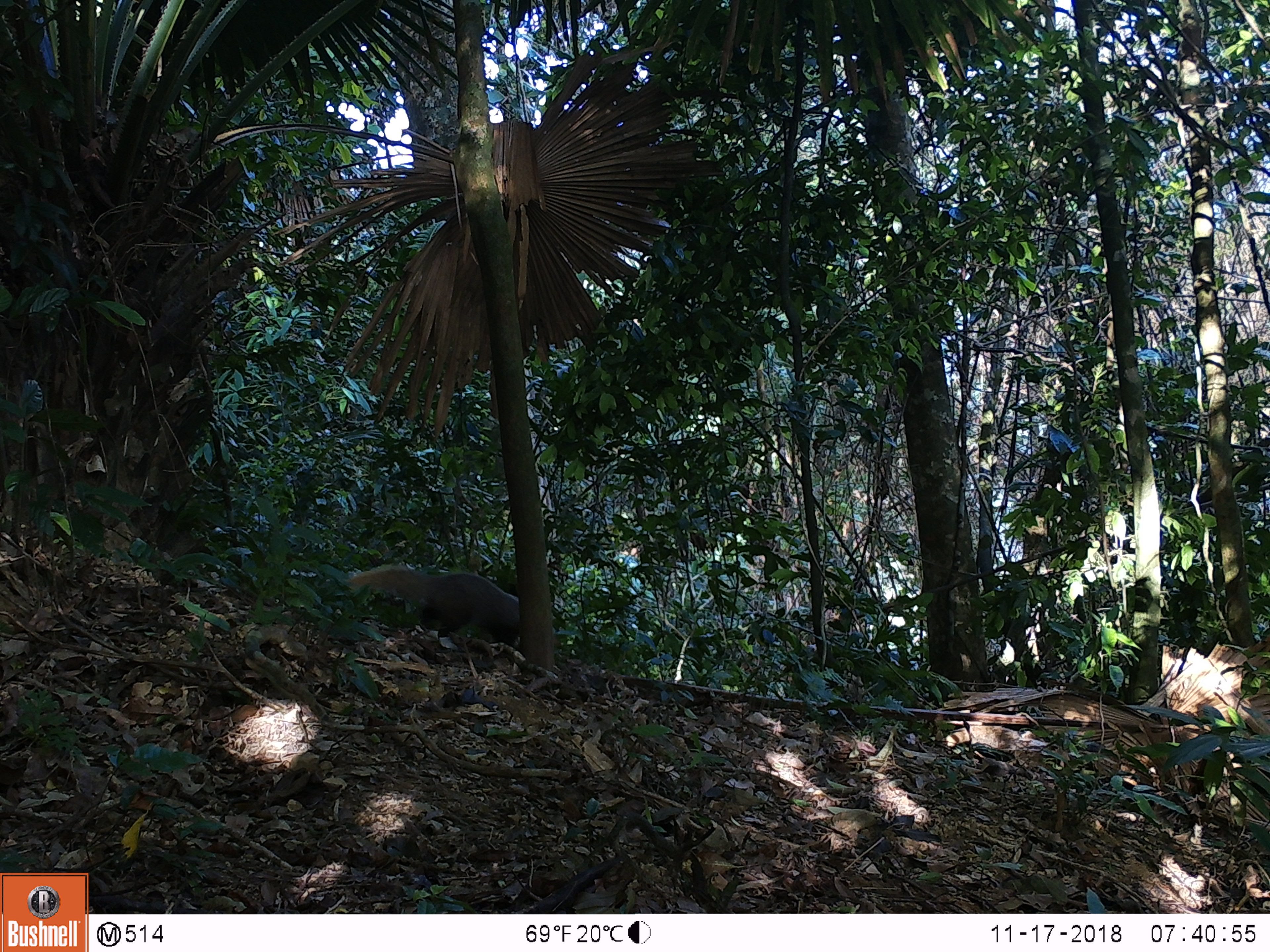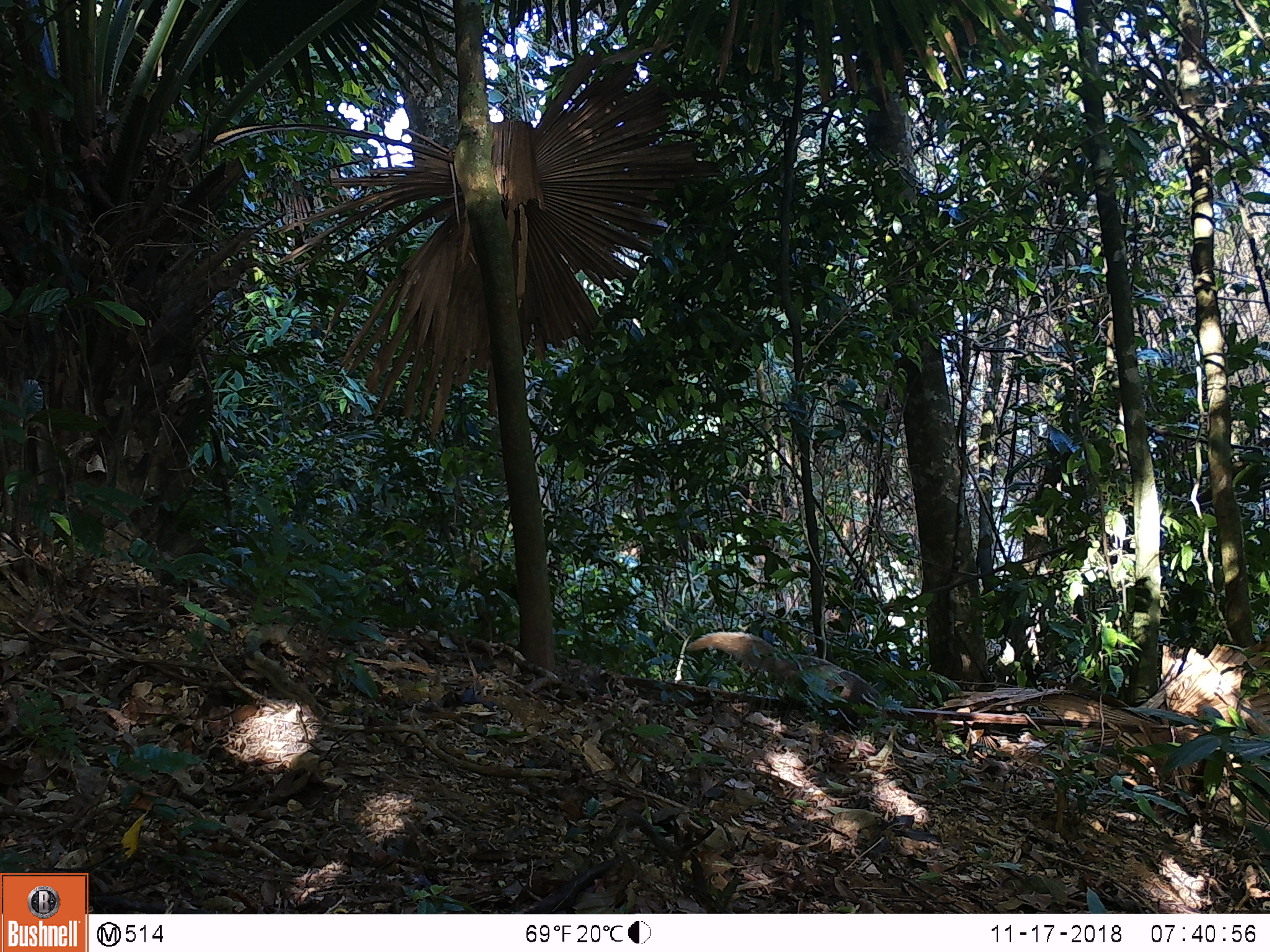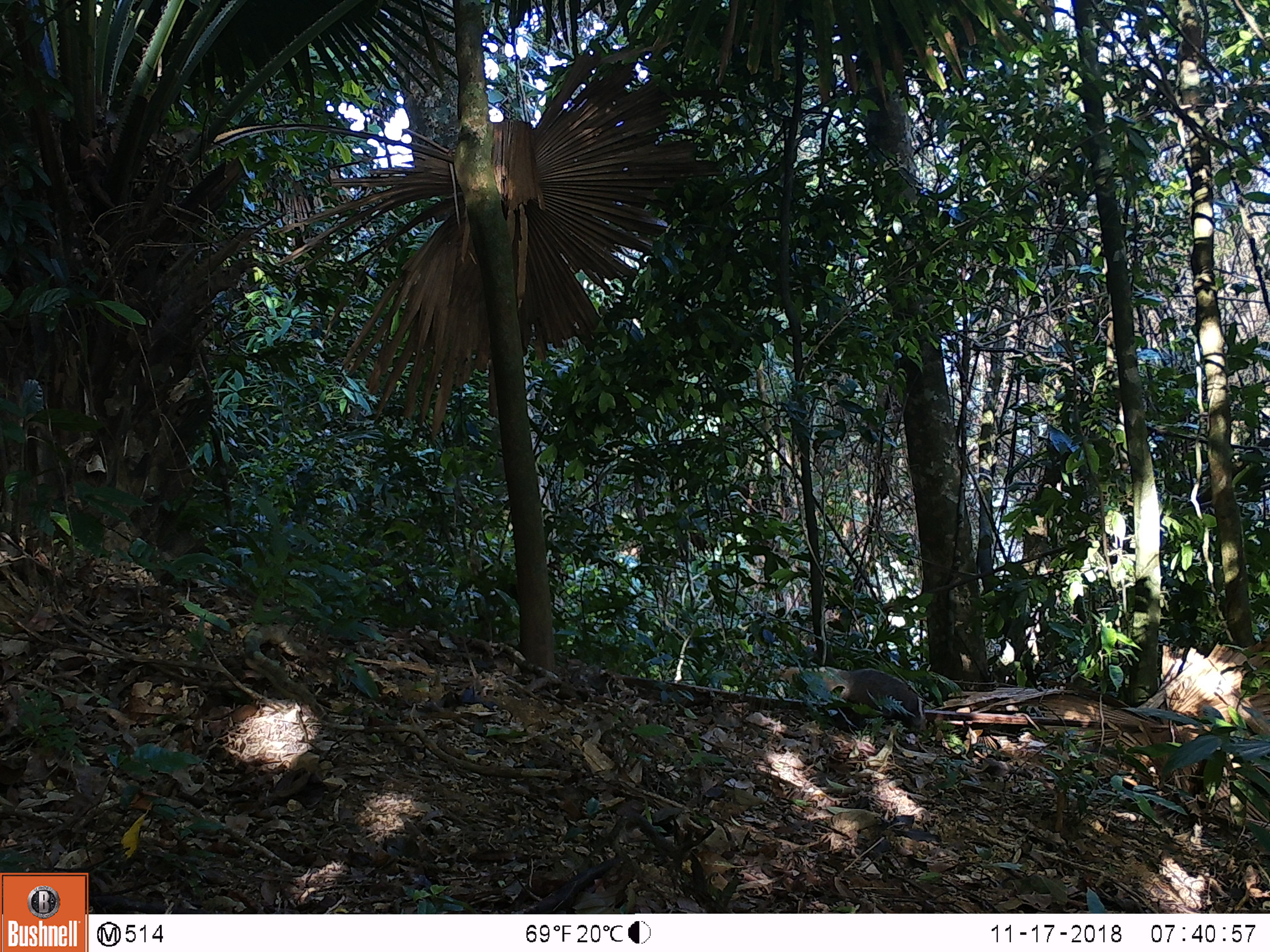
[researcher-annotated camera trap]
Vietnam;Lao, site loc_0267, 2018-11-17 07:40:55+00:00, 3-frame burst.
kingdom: Animalia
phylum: Chordata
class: Mammalia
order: Carnivora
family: Herpestidae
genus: Urva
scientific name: Urva urva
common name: crab-eating mongoose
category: crab eating mongoose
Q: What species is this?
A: Crab eating mongoose (crab-eating mongoose) (Urva urva).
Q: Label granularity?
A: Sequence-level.